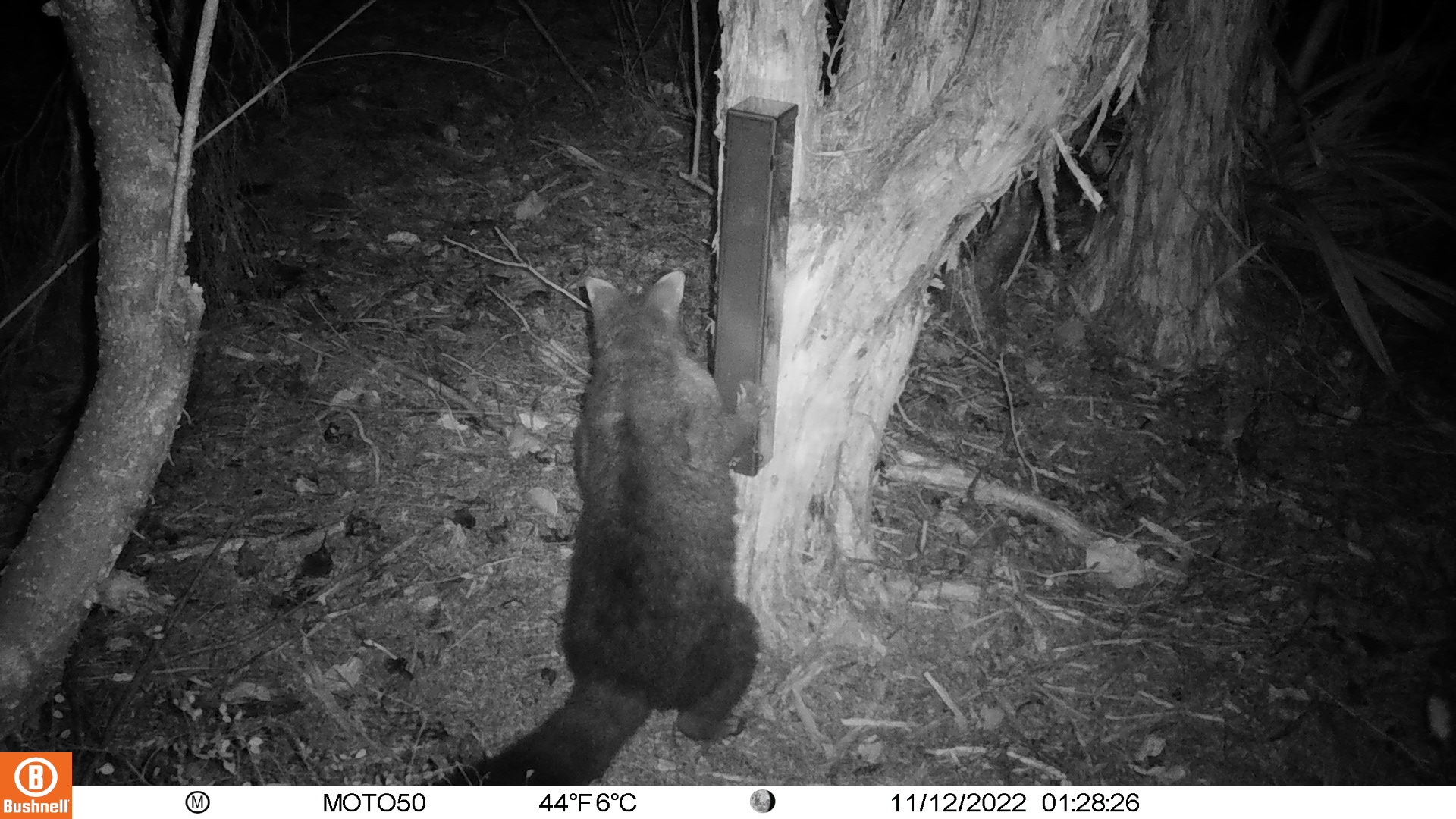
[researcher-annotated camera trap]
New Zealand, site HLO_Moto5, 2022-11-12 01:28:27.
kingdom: Animalia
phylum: Chordata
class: Mammalia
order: Diprotodontia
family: Phalangeridae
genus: Trichosurus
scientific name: Trichosurus vulpecula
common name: common brushtail possum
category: possum